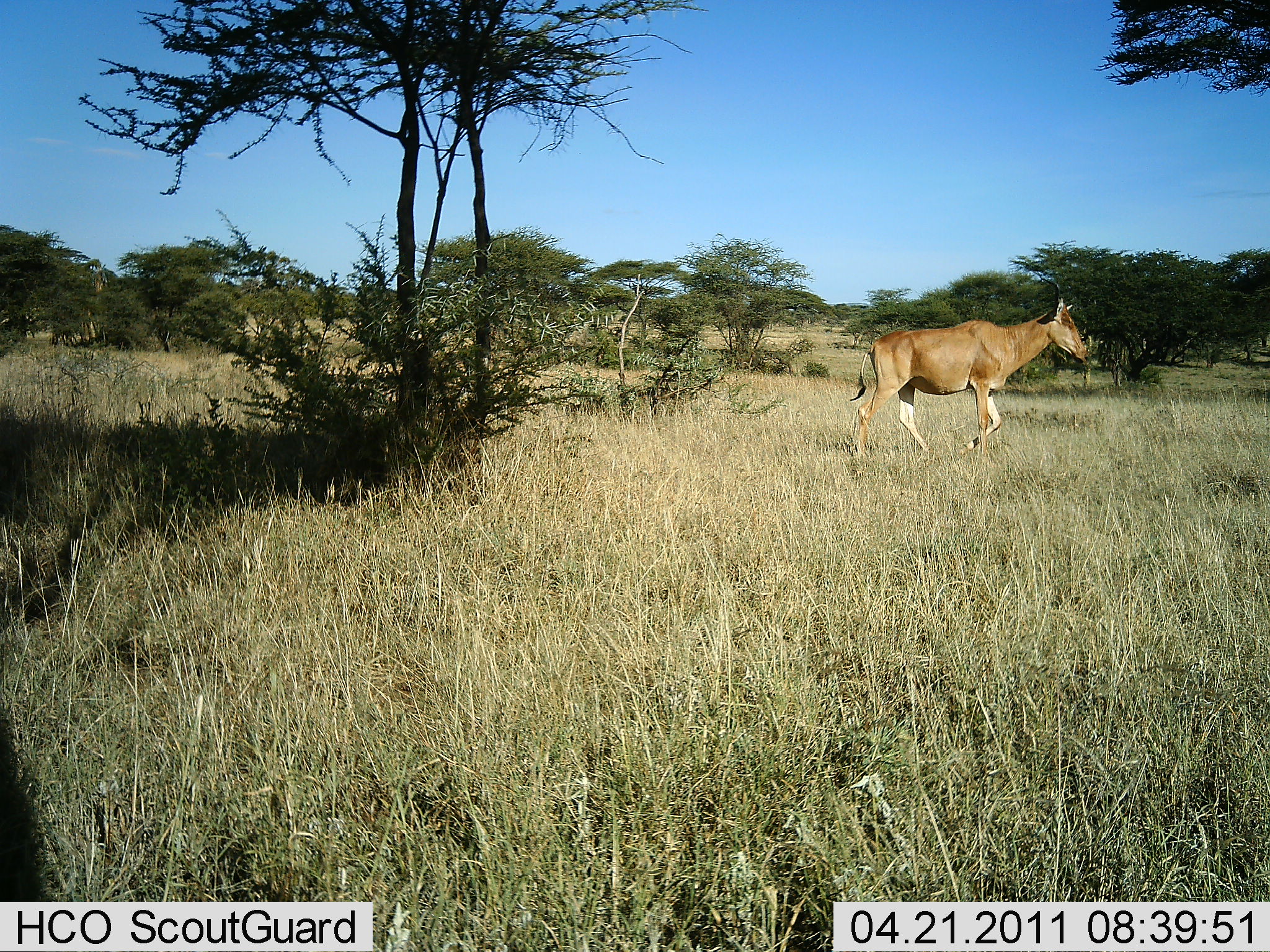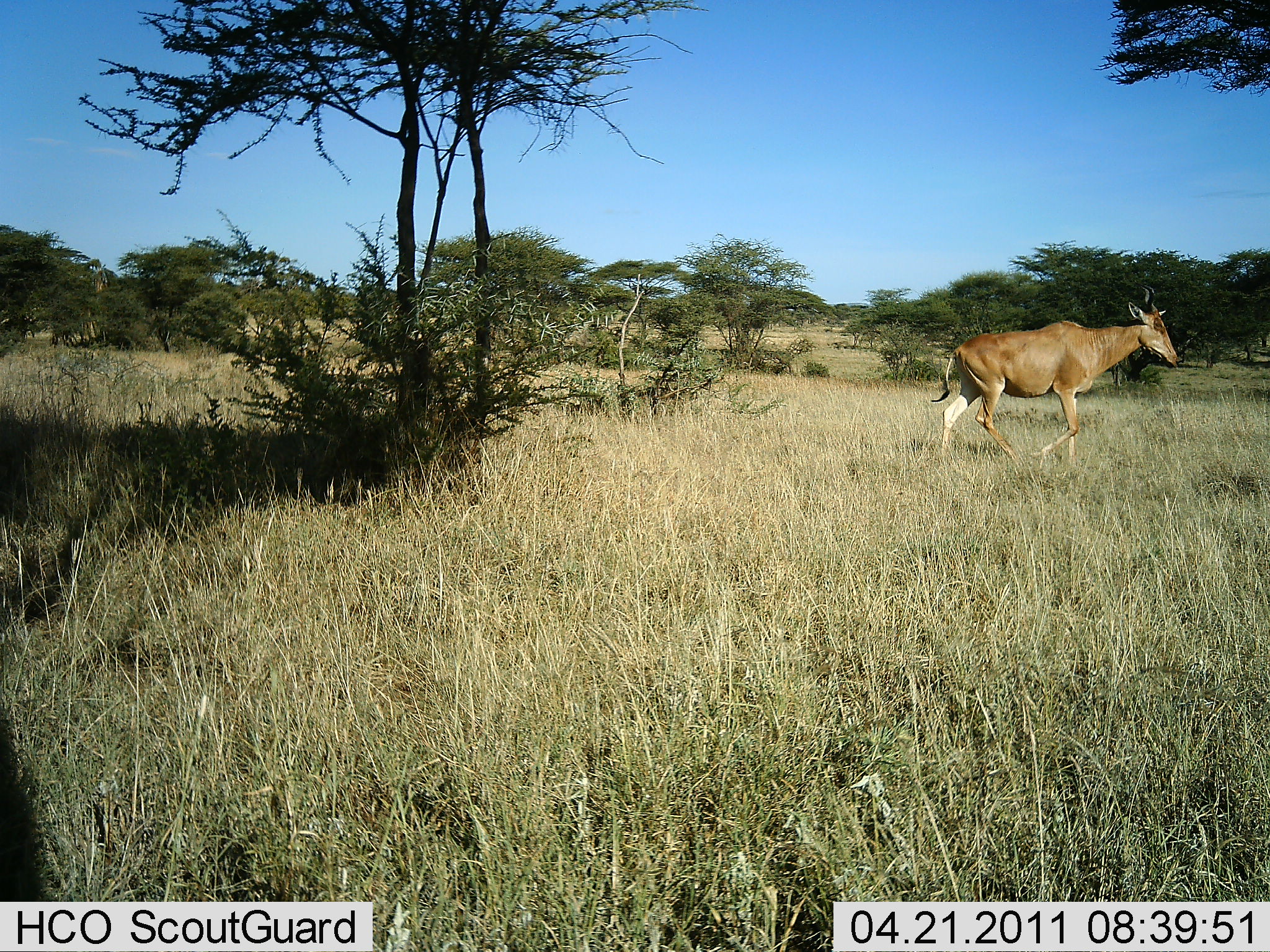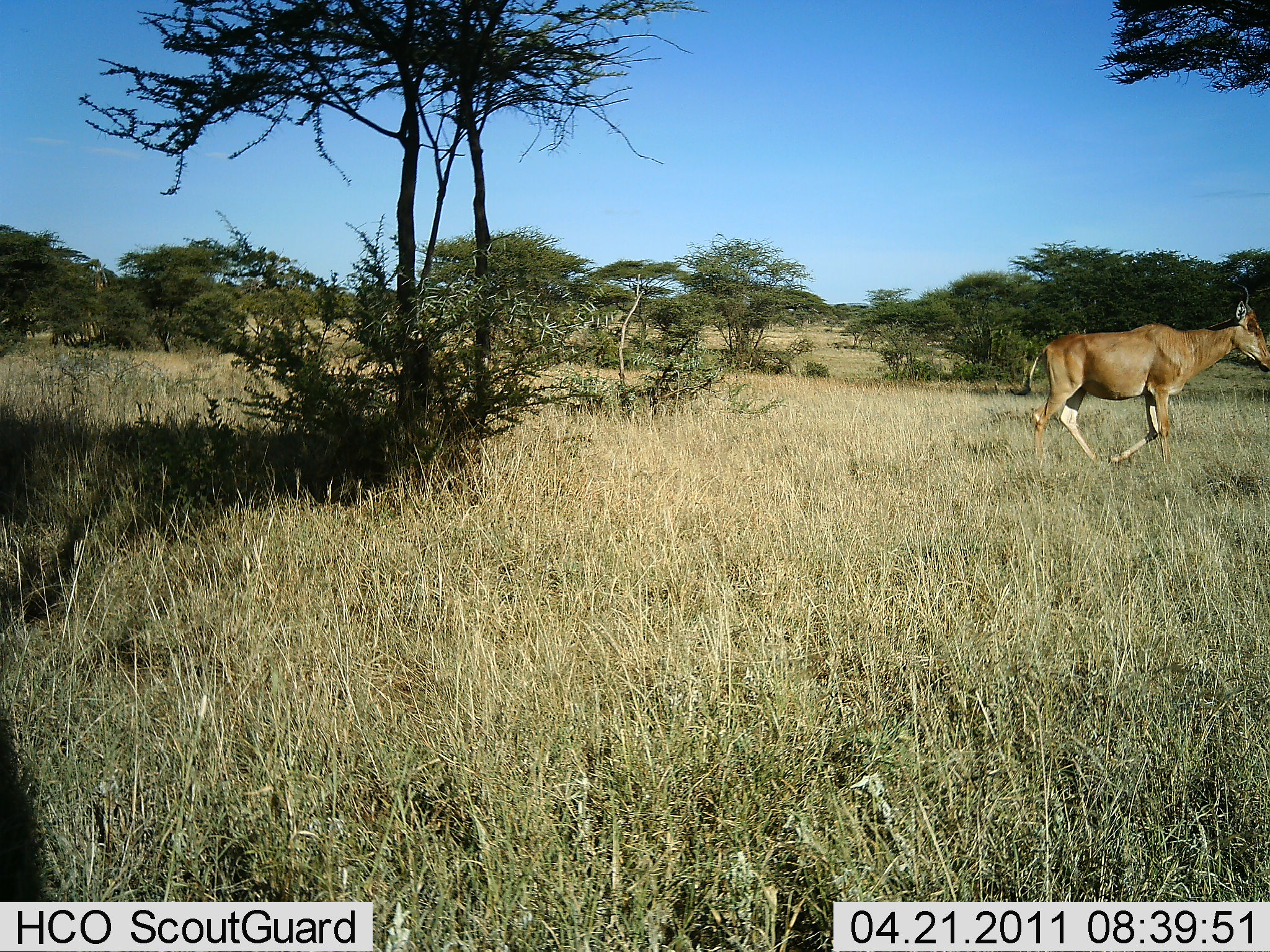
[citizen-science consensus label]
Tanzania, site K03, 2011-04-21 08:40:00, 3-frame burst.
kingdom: Animalia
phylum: Chordata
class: Mammalia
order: Artiodactyla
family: Bovidae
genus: Alcelaphus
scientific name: Alcelaphus buselaphus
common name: hartebeest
Hartebeest (Alcelaphus buselaphus), count 1. Behavior (volunteer vote fractions): standing 11%, resting 0%, moving 100%, interacting 0%. Young present (vote fraction): 0%. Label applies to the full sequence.